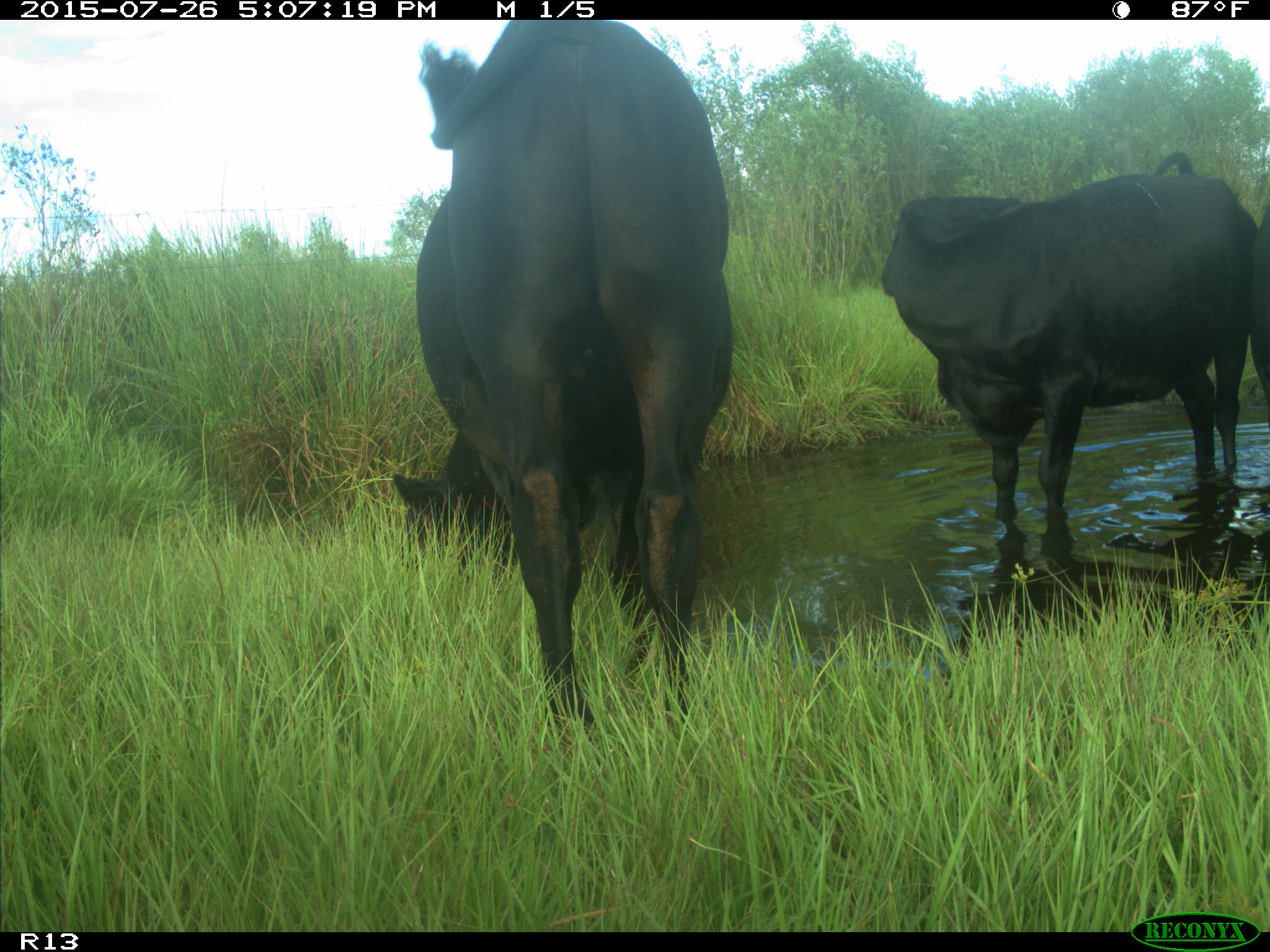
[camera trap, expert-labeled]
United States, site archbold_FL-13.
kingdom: Animalia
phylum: Chordata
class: Mammalia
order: Artiodactyla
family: Bovidae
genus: Bos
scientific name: Bos taurus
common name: domestic cow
Bos taurus (domestic cow).